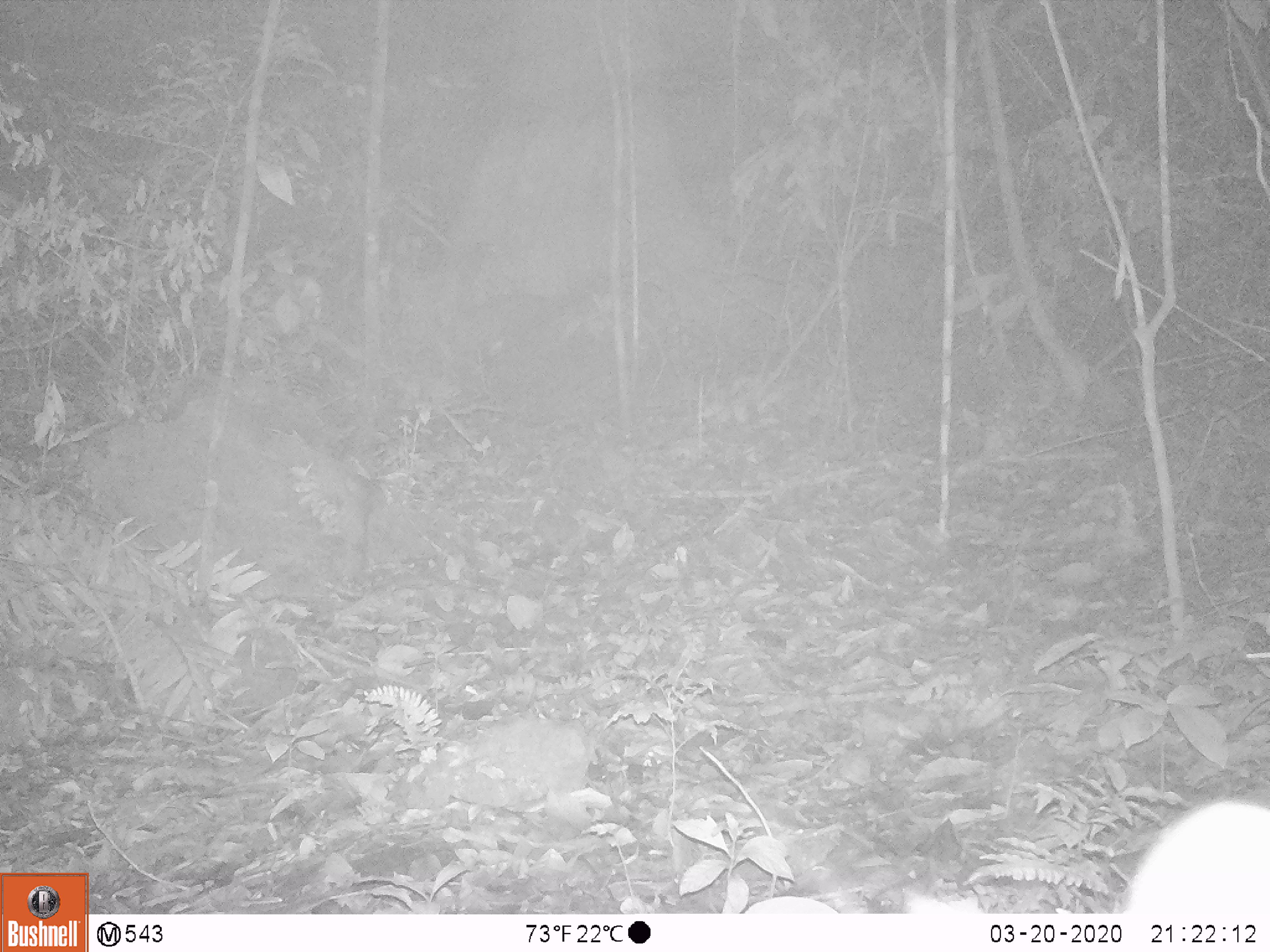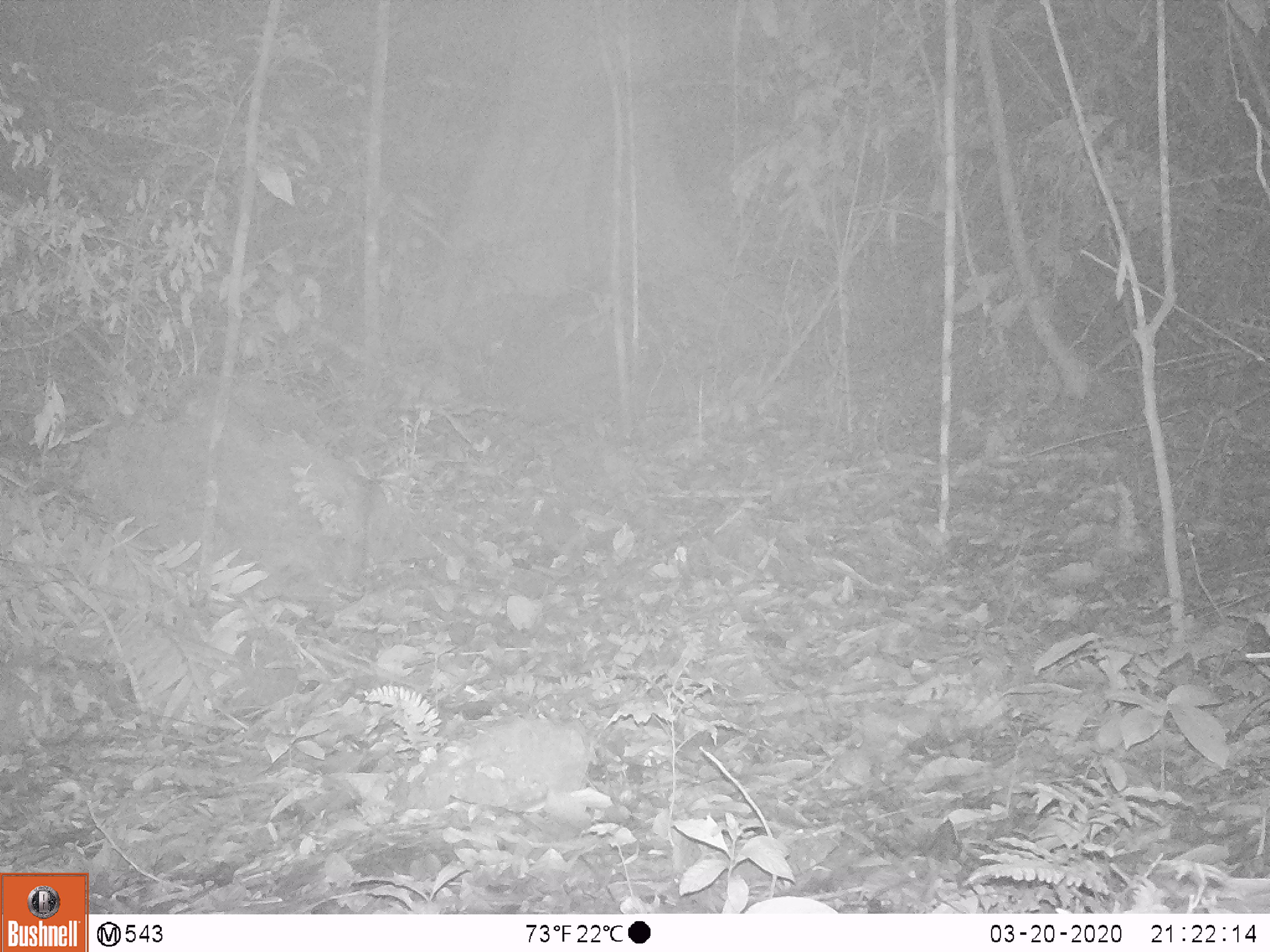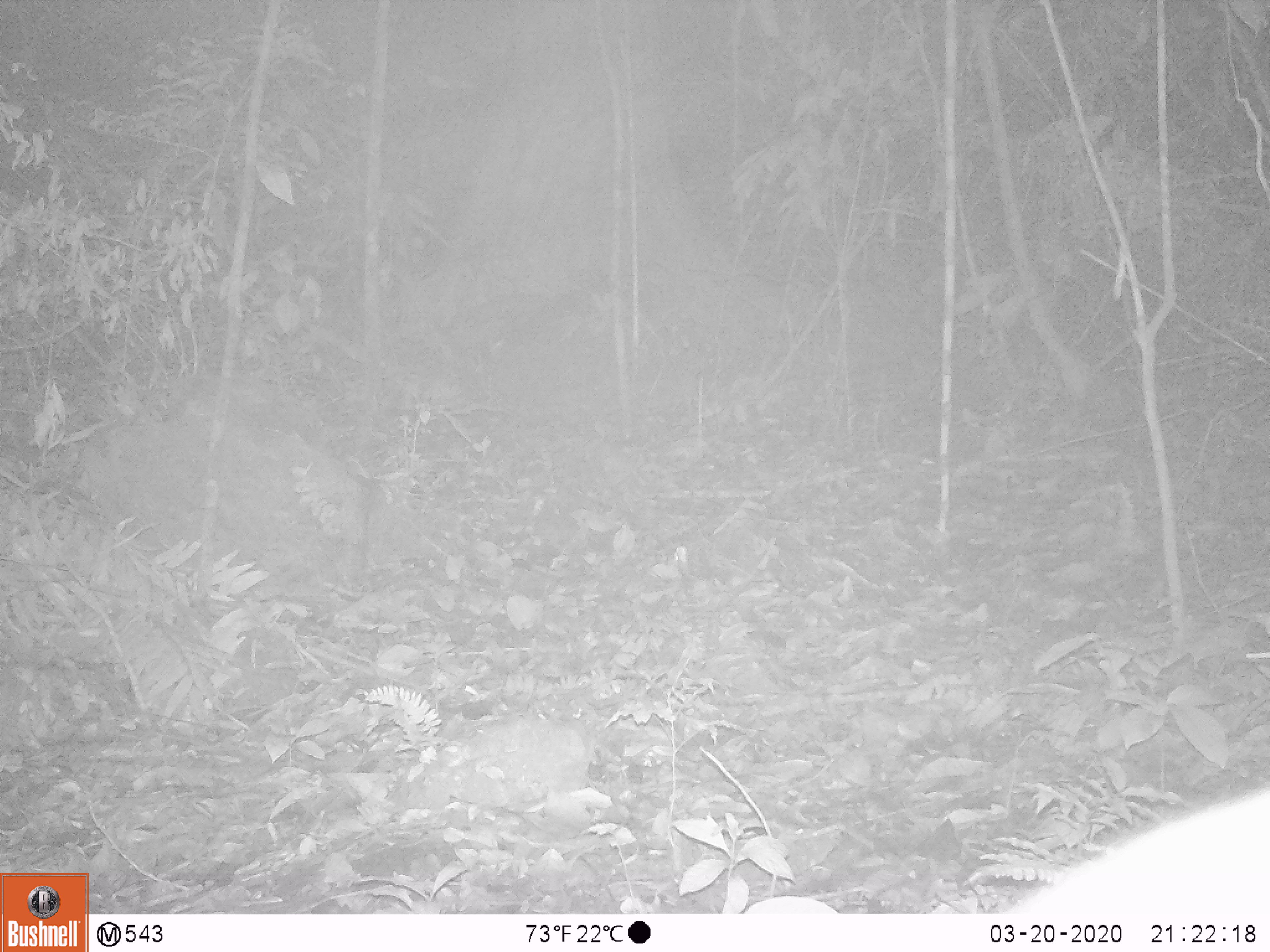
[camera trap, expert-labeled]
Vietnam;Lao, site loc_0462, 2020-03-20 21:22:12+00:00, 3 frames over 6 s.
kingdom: Animalia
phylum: Chordata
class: Mammalia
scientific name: Mammalia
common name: mammal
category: unidentified small mammal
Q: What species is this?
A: Unidentified small mammal (mammal) (Mammalia).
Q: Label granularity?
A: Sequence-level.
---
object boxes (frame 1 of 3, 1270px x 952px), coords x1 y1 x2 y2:
unidentified small mammal: 900 792 1270 913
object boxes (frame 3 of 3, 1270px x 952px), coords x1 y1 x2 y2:
unidentified small mammal: 737 773 1268 915